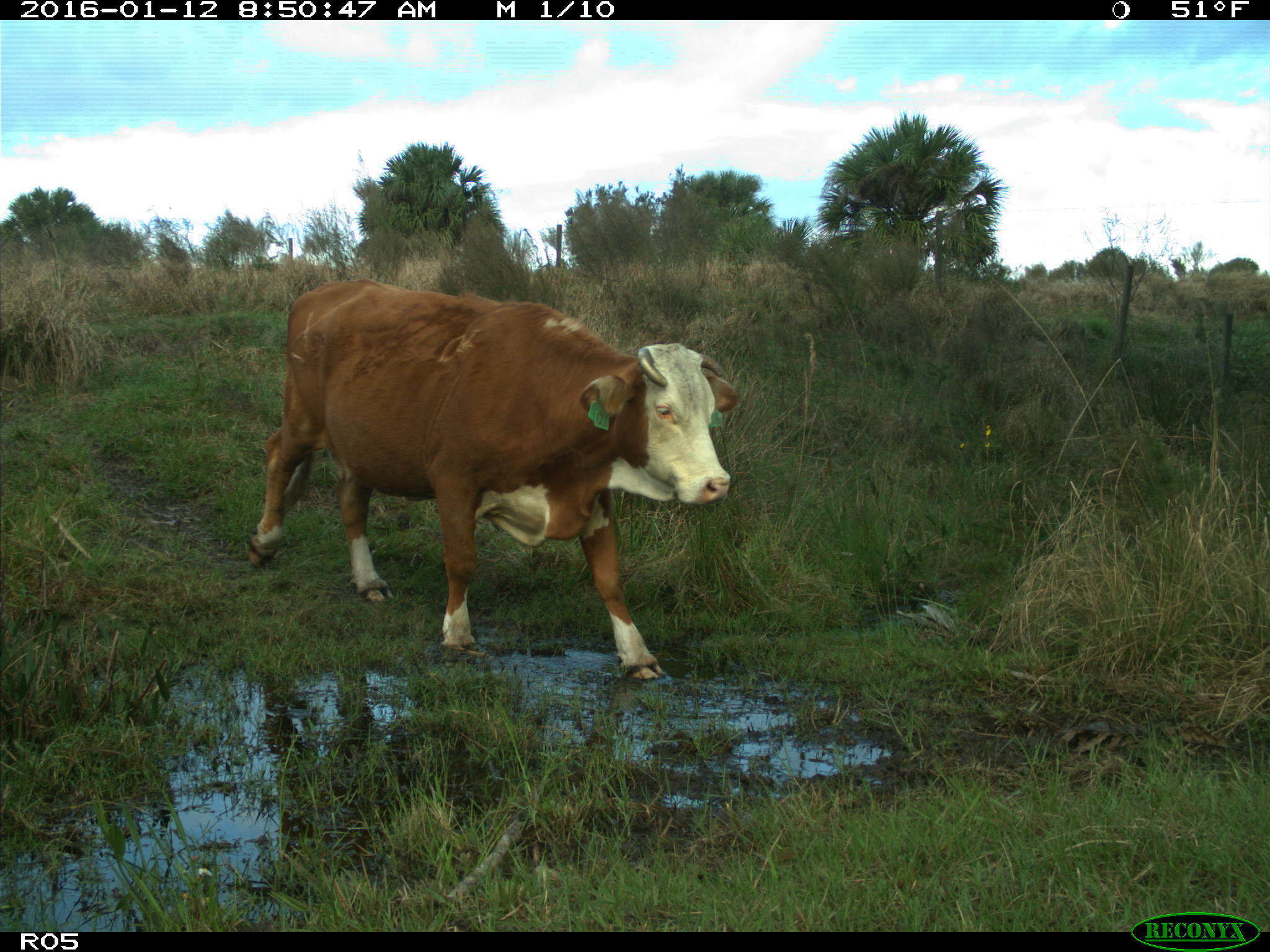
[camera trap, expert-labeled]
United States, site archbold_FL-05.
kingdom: Animalia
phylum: Chordata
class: Mammalia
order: Artiodactyla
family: Bovidae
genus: Bos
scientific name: Bos taurus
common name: domestic cow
Bos taurus (domestic cow).